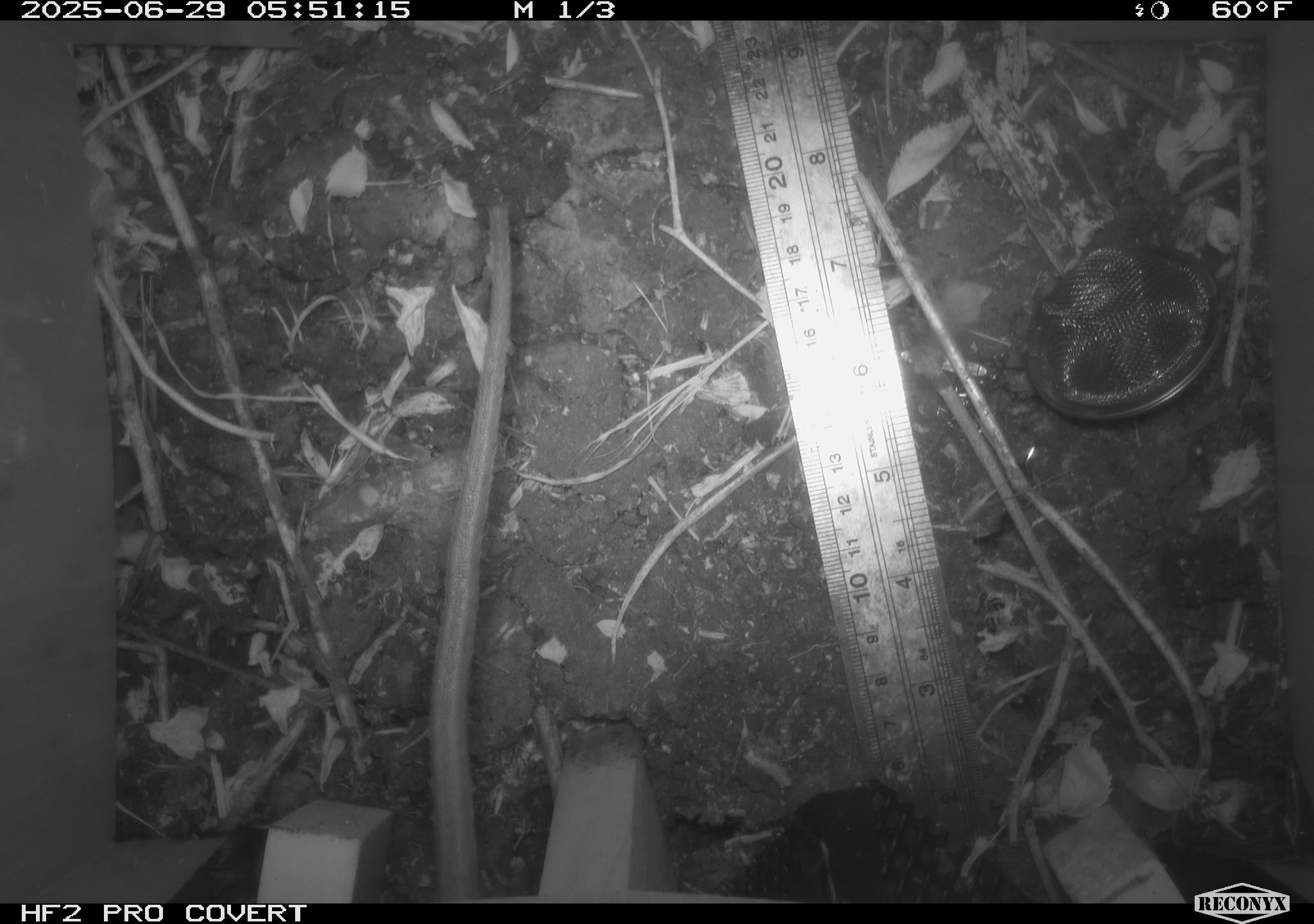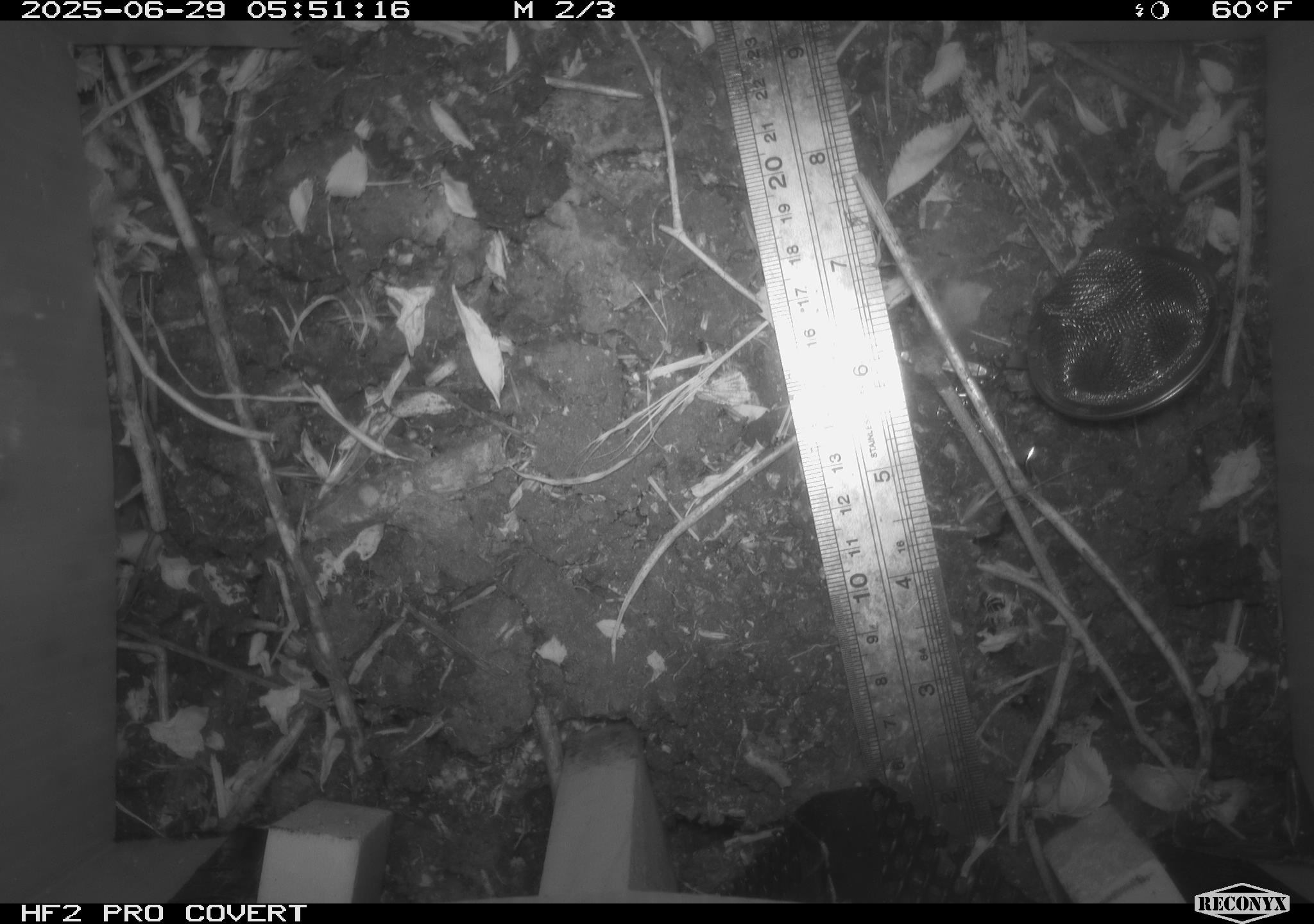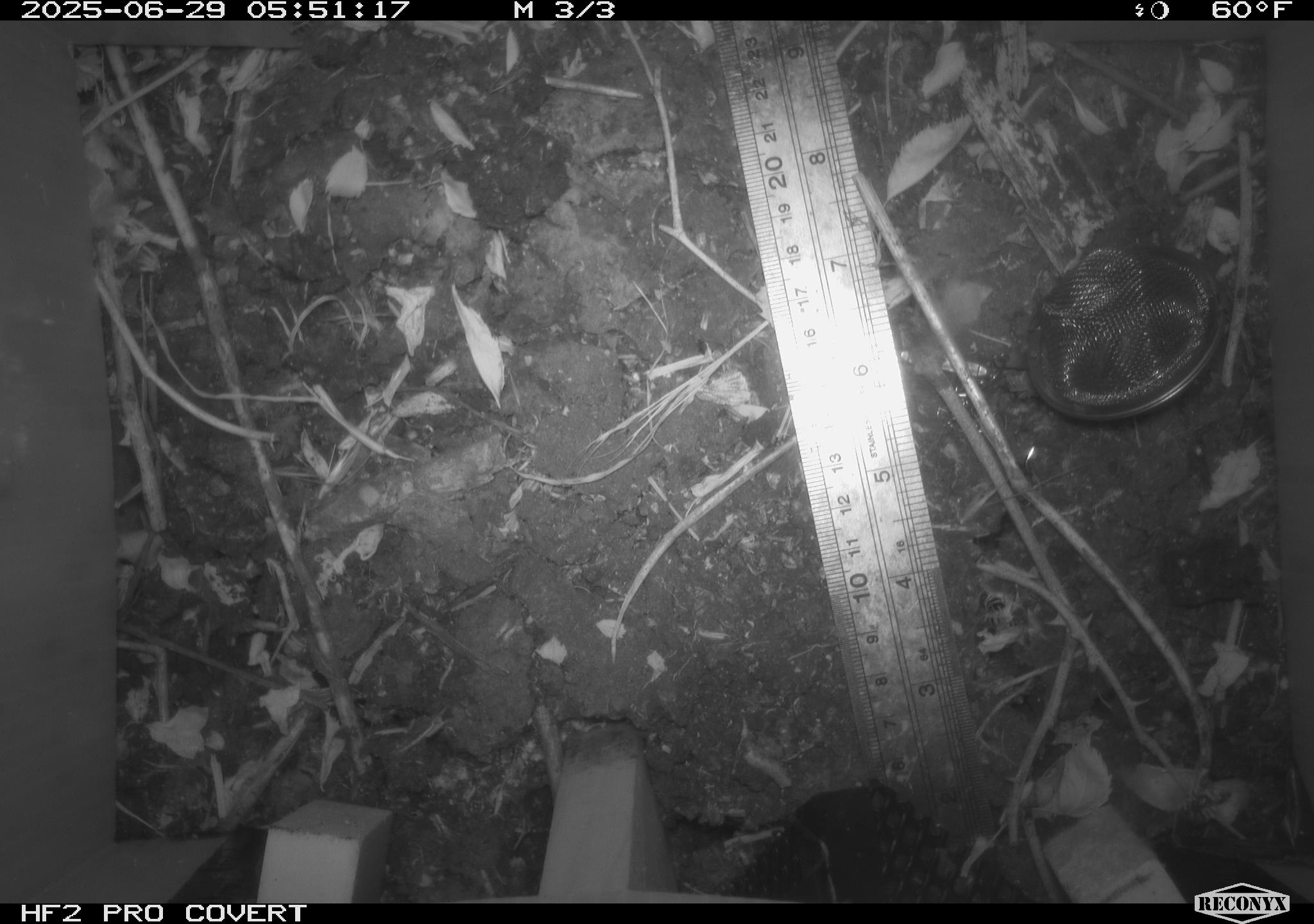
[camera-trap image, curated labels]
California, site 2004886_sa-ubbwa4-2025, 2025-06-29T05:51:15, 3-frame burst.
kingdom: Animalia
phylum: Chordata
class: Mammalia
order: Rodentia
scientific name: Rodentia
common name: rodent